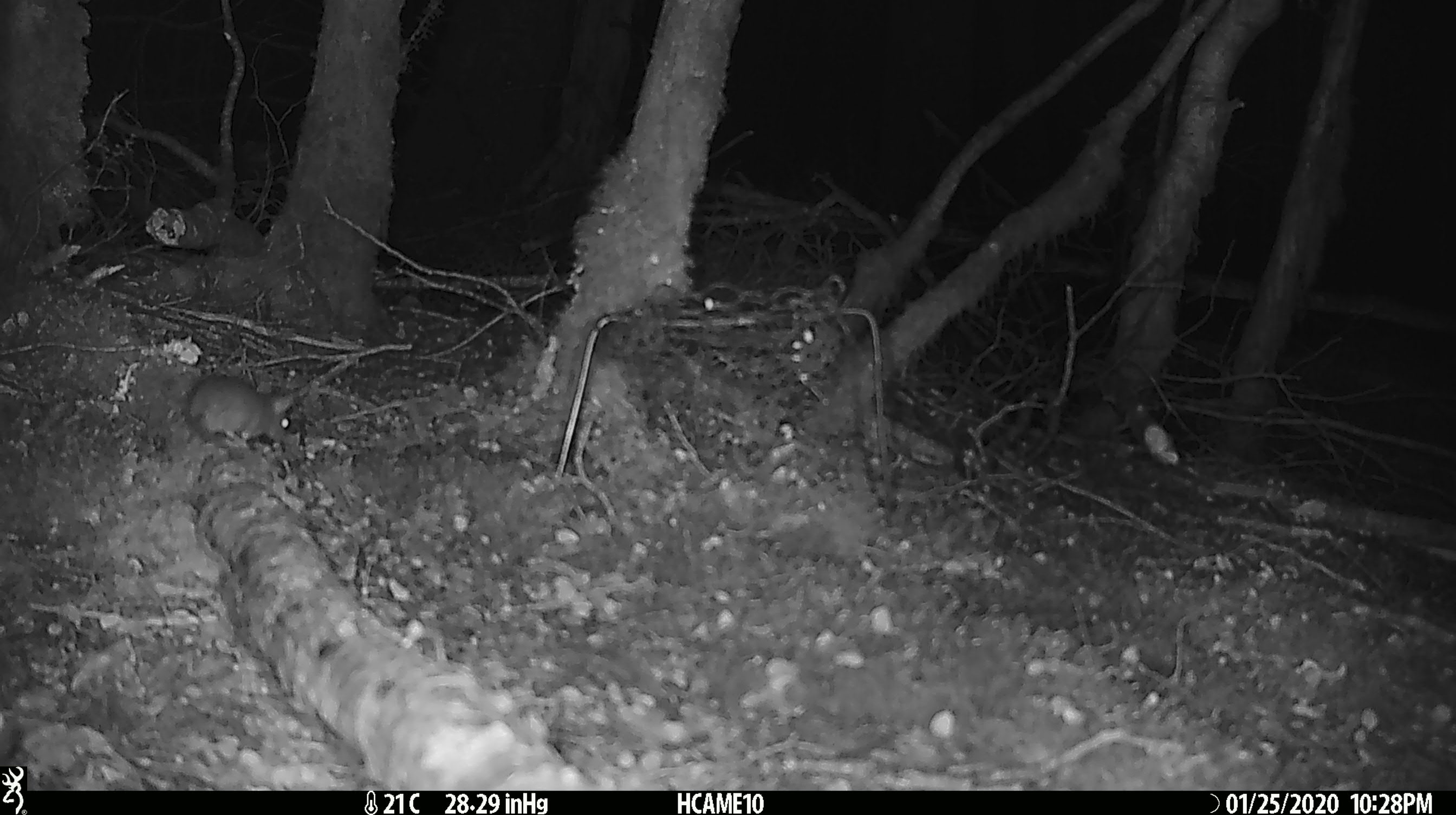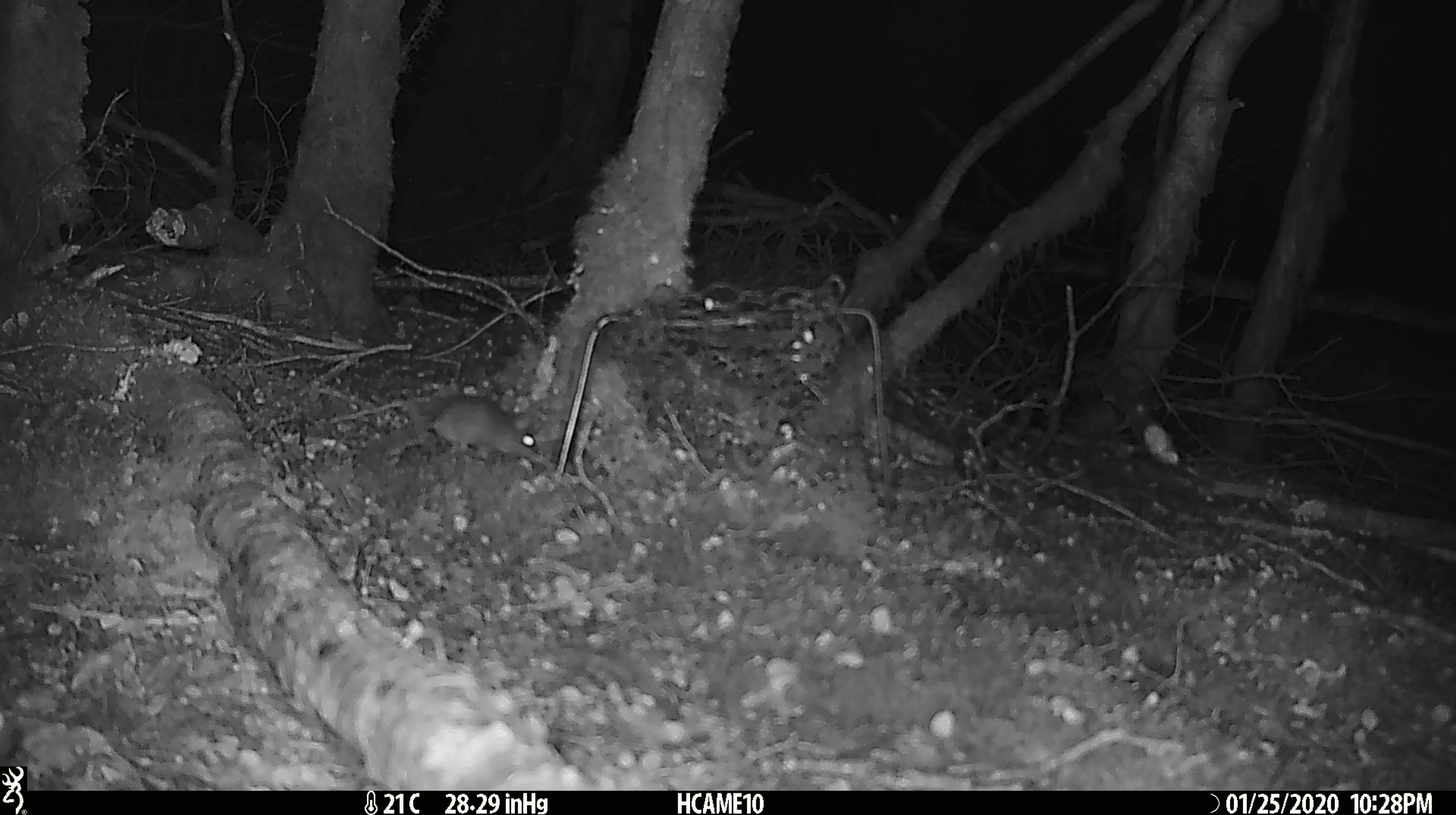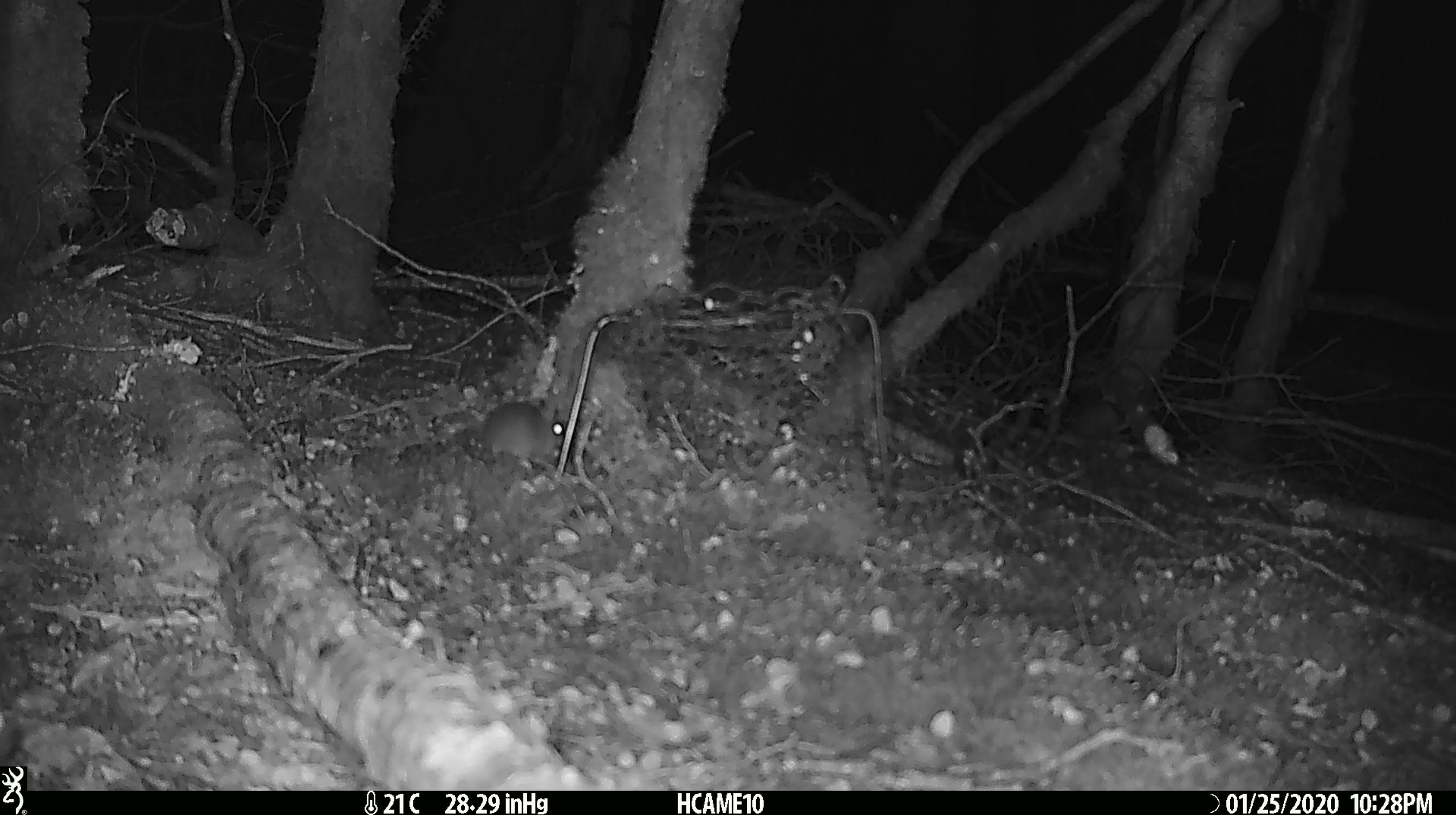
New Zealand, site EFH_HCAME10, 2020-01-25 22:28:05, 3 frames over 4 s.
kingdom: Animalia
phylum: Chordata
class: Mammalia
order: Rodentia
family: Muridae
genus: Mus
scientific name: Mus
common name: mouse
Mouse (Mus).